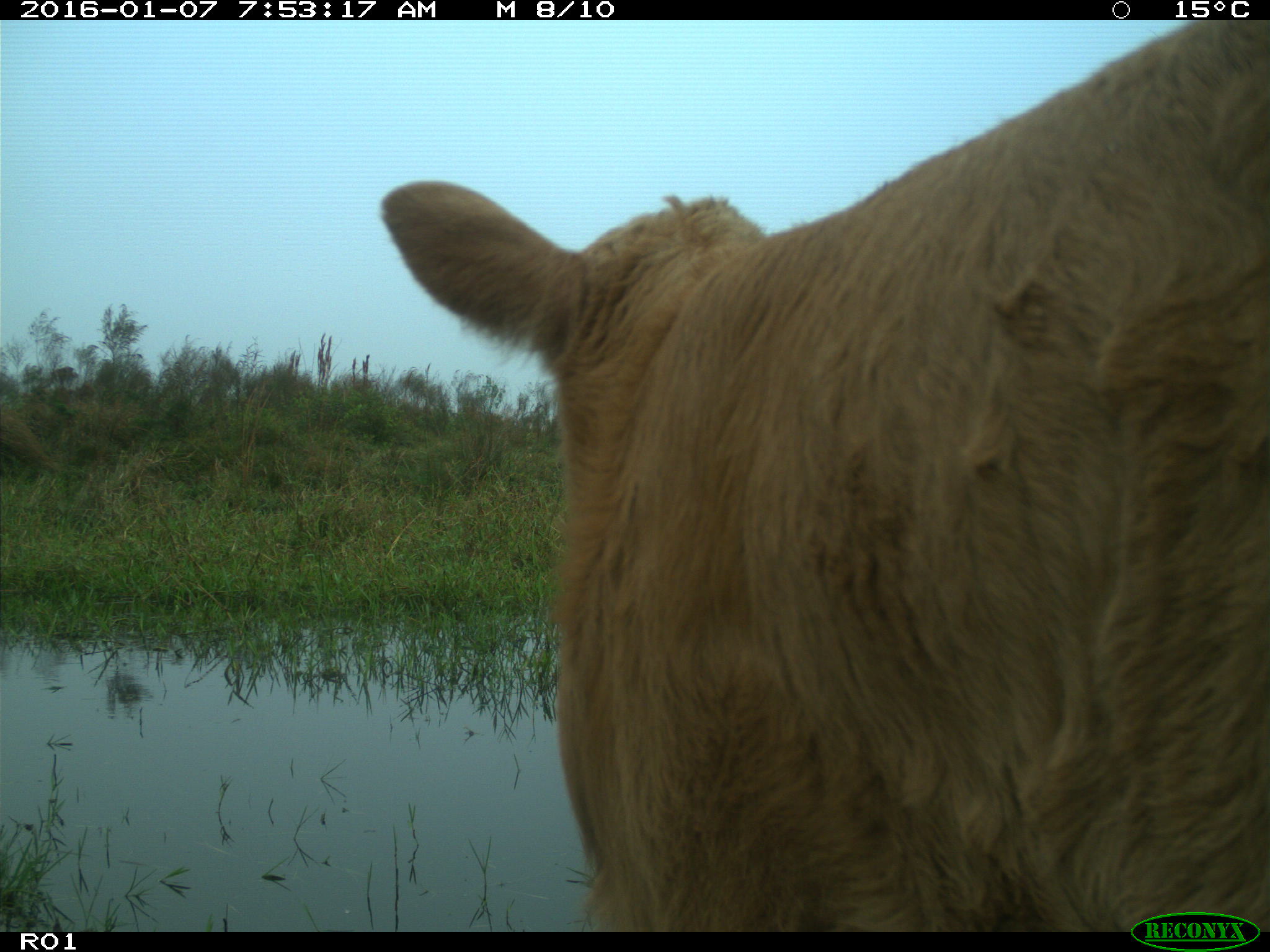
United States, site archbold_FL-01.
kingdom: Animalia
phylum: Chordata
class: Mammalia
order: Artiodactyla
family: Bovidae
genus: Bos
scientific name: Bos taurus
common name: domestic cow